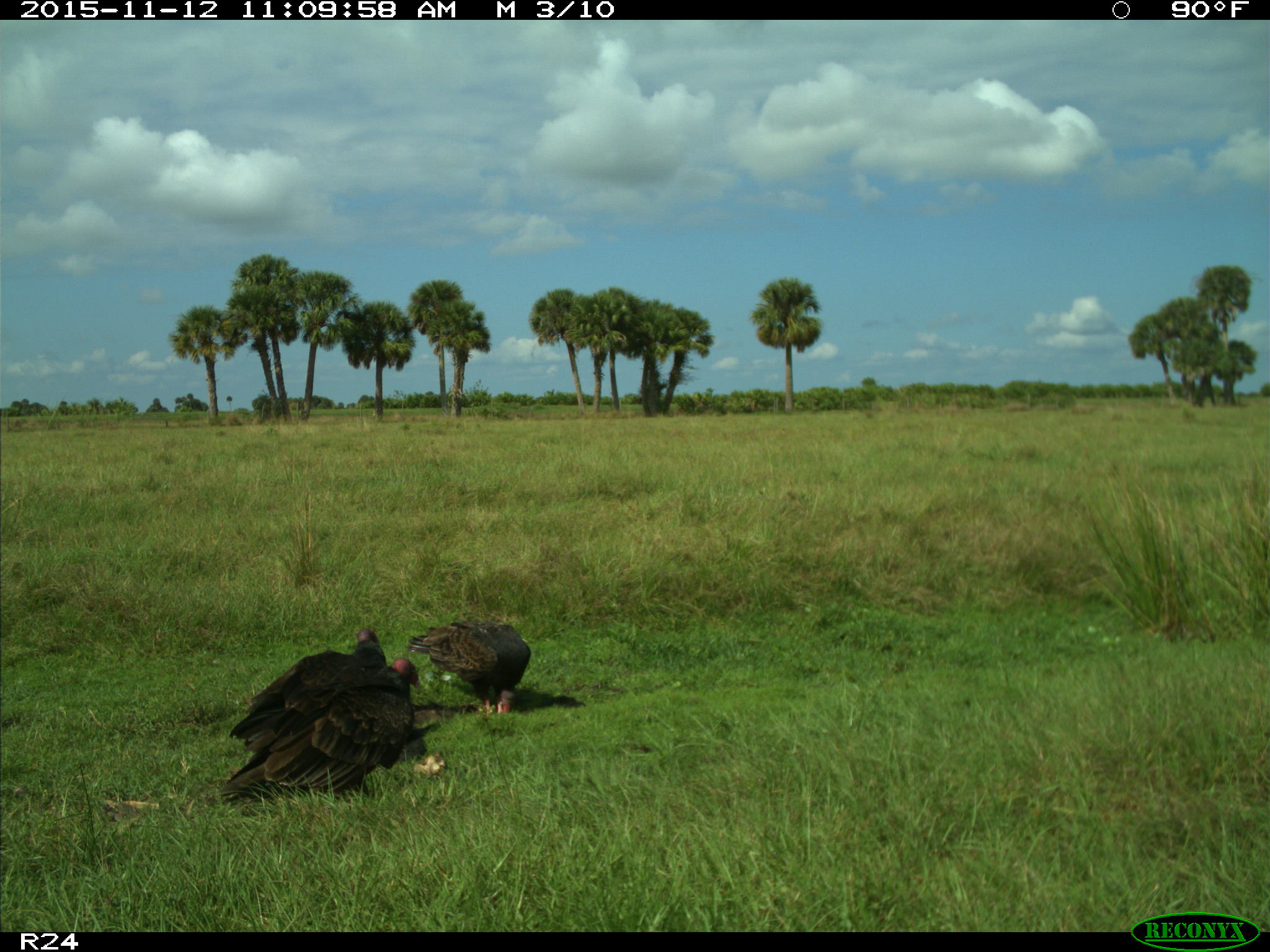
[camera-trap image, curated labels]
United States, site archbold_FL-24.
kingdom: Animalia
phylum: Chordata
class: Aves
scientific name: Aves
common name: birds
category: unidentified bird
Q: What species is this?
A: Unidentified bird (birds) (Aves).